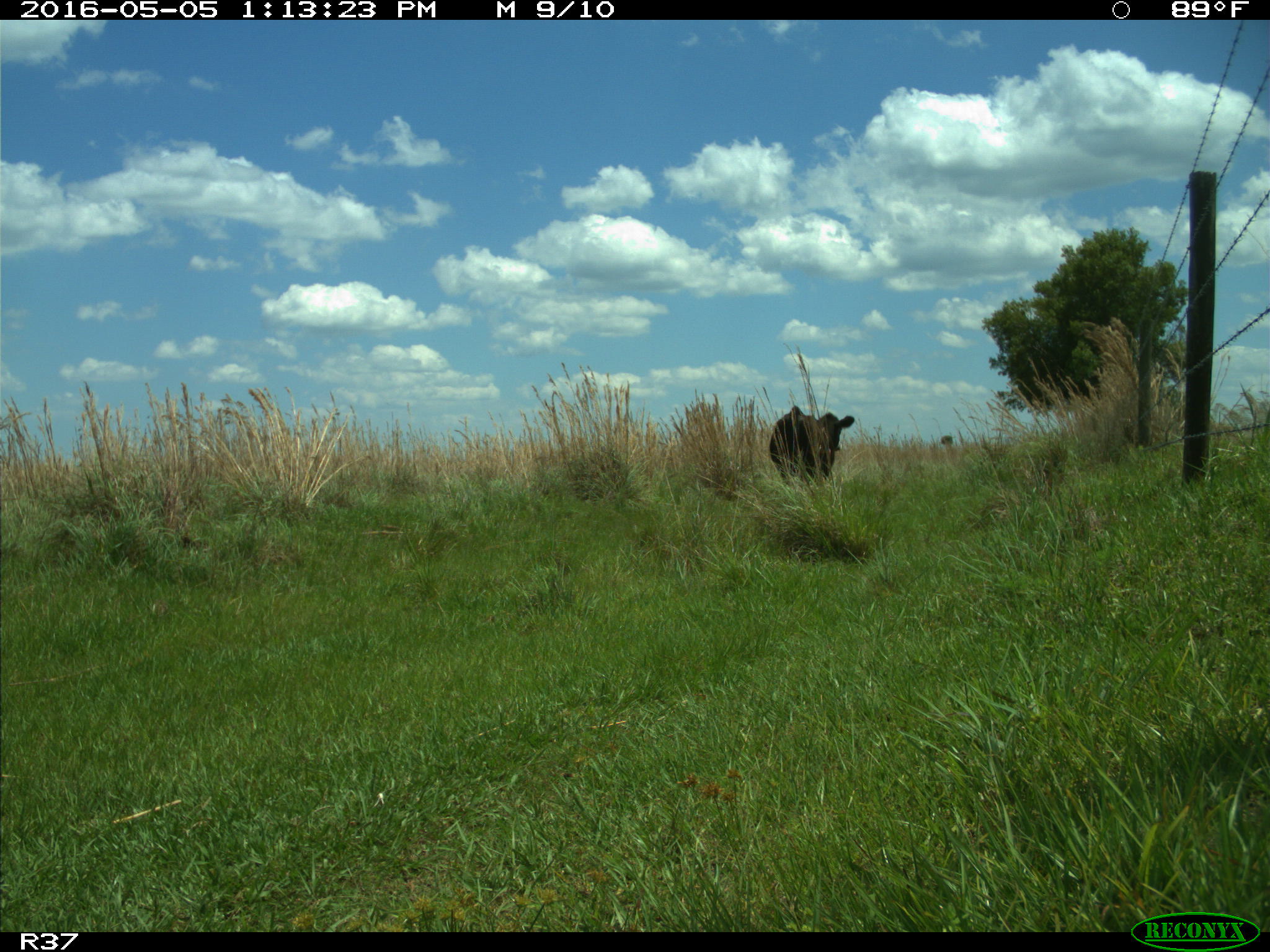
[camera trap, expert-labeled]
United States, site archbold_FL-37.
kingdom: Animalia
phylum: Chordata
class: Mammalia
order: Artiodactyla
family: Bovidae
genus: Bos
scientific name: Bos taurus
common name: domestic cow